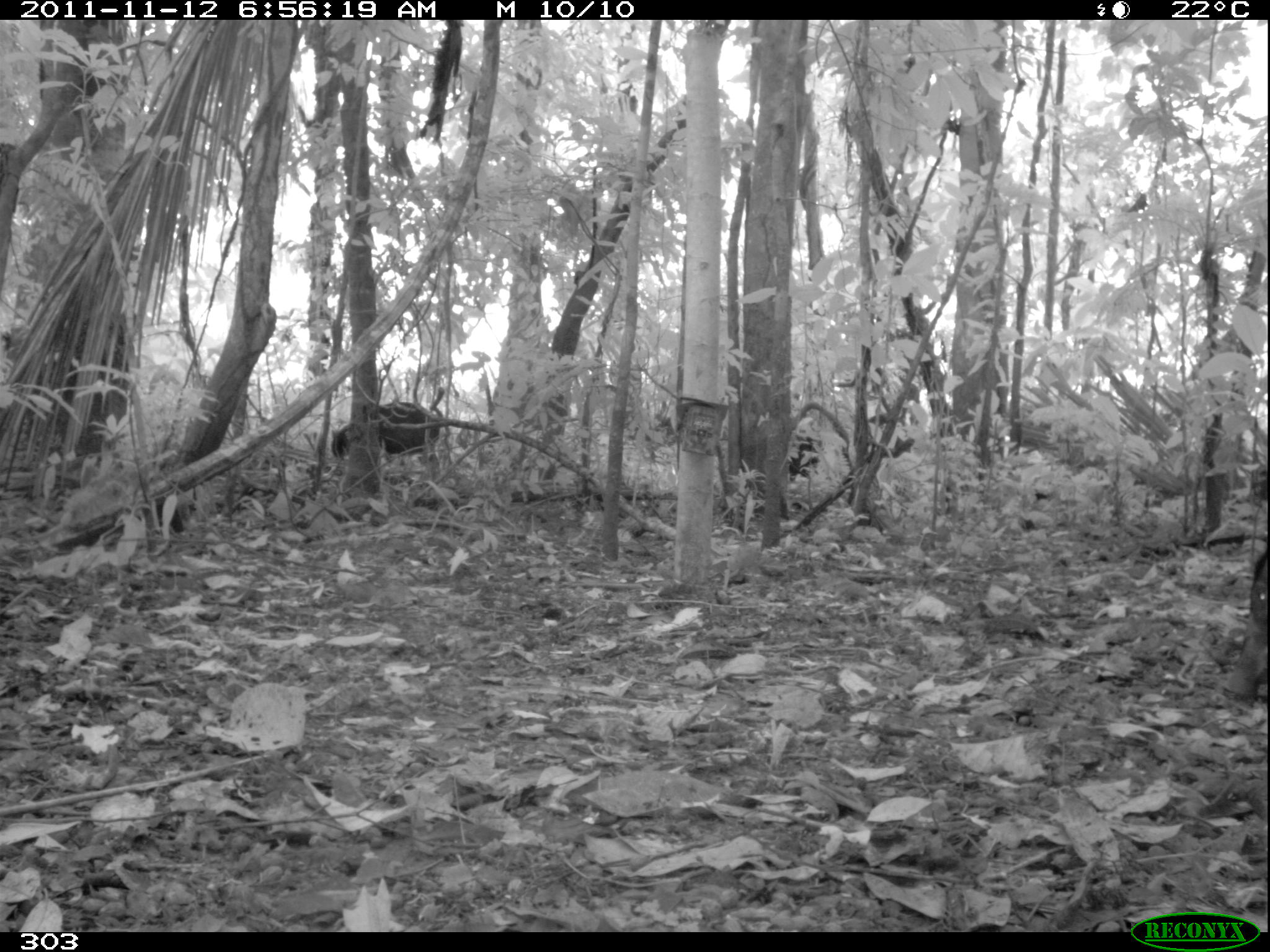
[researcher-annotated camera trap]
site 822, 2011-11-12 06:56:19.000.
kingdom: Animalia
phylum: Chordata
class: Mammalia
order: Artiodactyla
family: Tayassuidae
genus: Tayassu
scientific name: Tayassu pecari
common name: white-lipped peccary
Tayassu pecari (white-lipped peccary).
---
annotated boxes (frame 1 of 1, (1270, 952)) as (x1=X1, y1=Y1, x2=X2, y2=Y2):
tayassu pecari: (x1=330, y1=402, x2=443, y2=470); (x1=863, y1=413, x2=917, y2=463); (x1=789, y1=435, x2=823, y2=477)